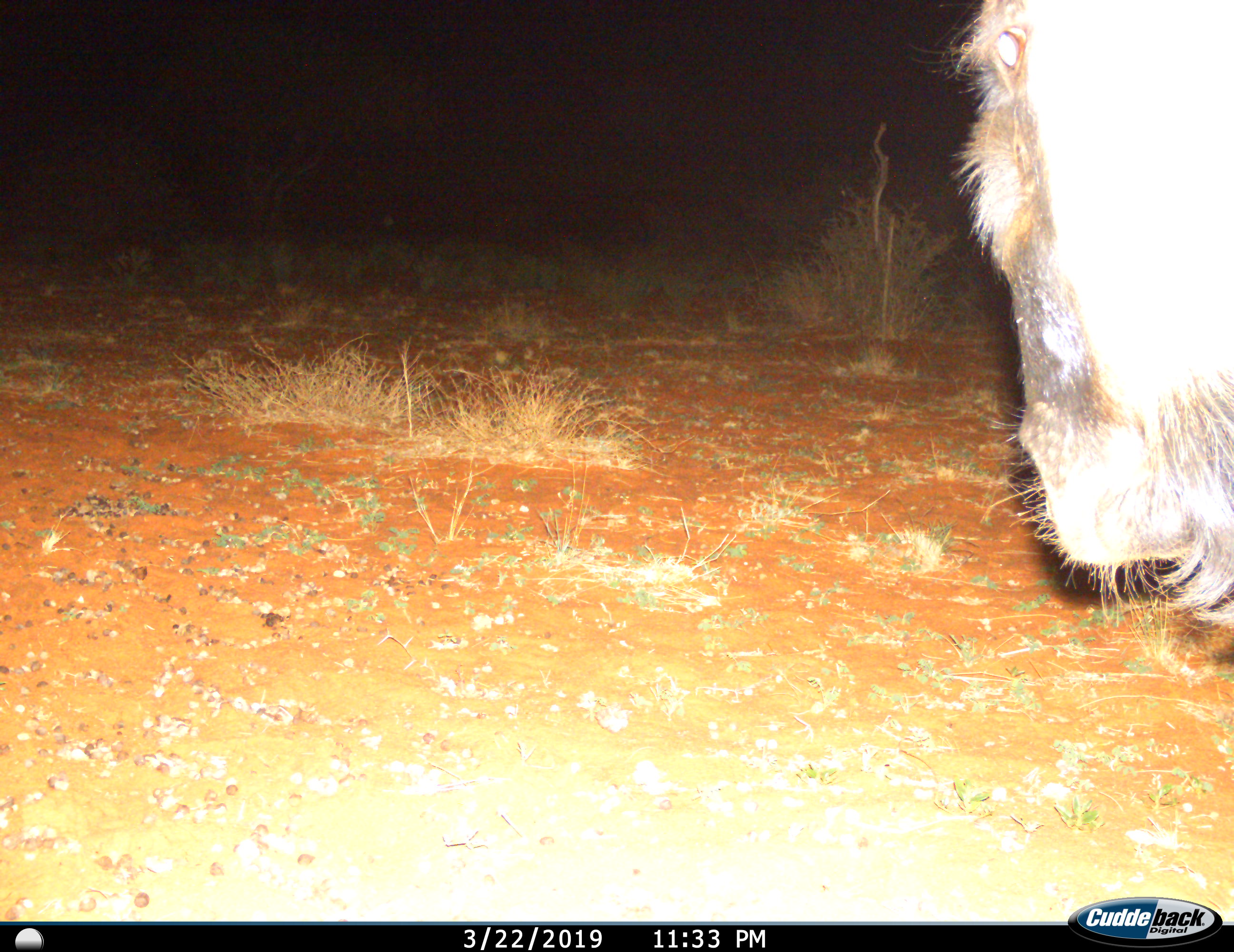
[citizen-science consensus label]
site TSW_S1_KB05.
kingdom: Animalia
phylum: Chordata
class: Mammalia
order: Artiodactyla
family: Bovidae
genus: Connochaetes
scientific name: Connochaetes taurinus taurinus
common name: blue wildebeest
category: wildebeestblue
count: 1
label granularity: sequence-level